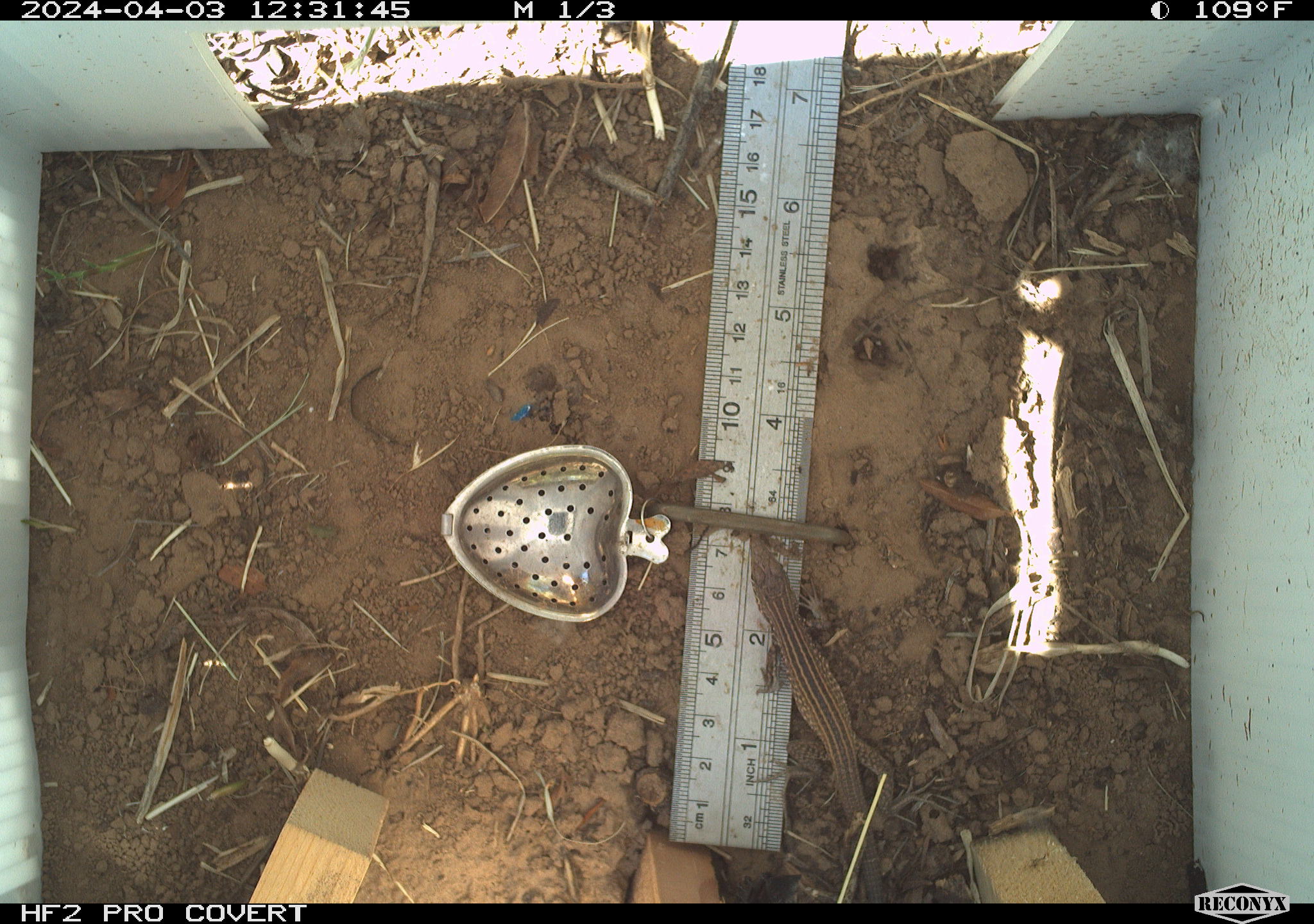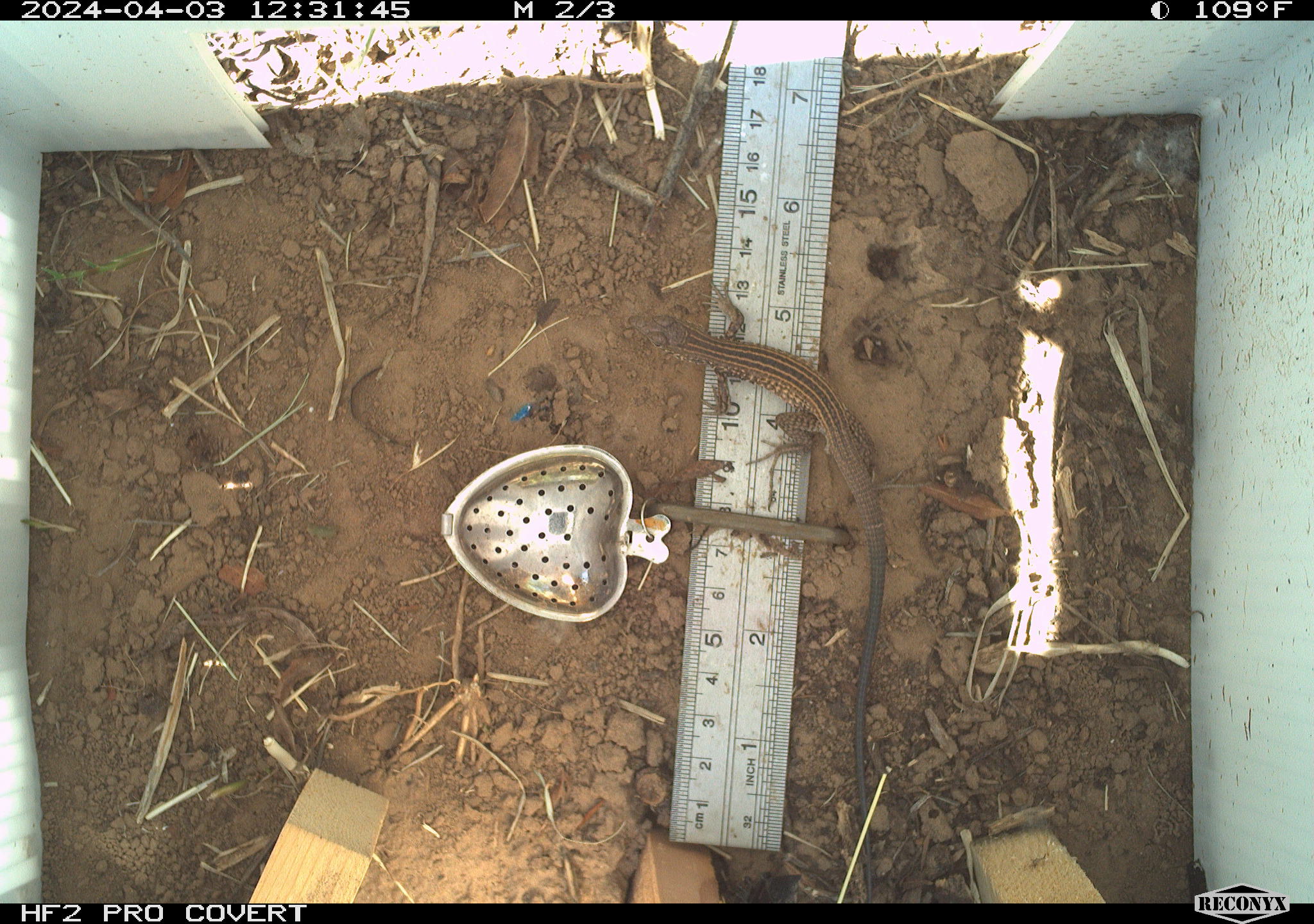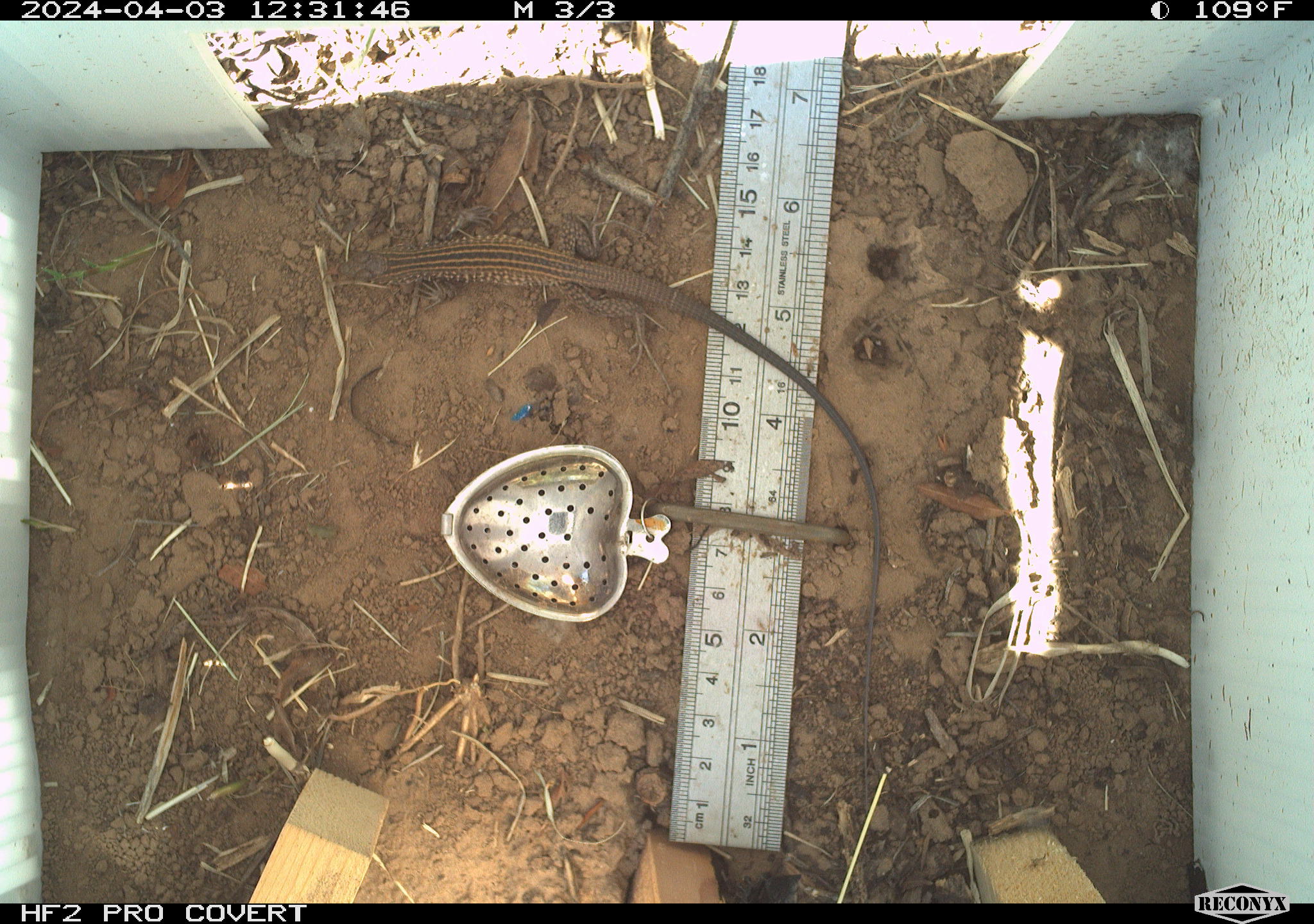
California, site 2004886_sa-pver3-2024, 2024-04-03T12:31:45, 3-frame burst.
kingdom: Animalia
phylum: Chordata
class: Reptilia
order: Squamata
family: Teiidae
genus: Aspidoscelis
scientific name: Aspidoscelis tigris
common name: western whiptail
Western whiptail (Aspidoscelis tigris).